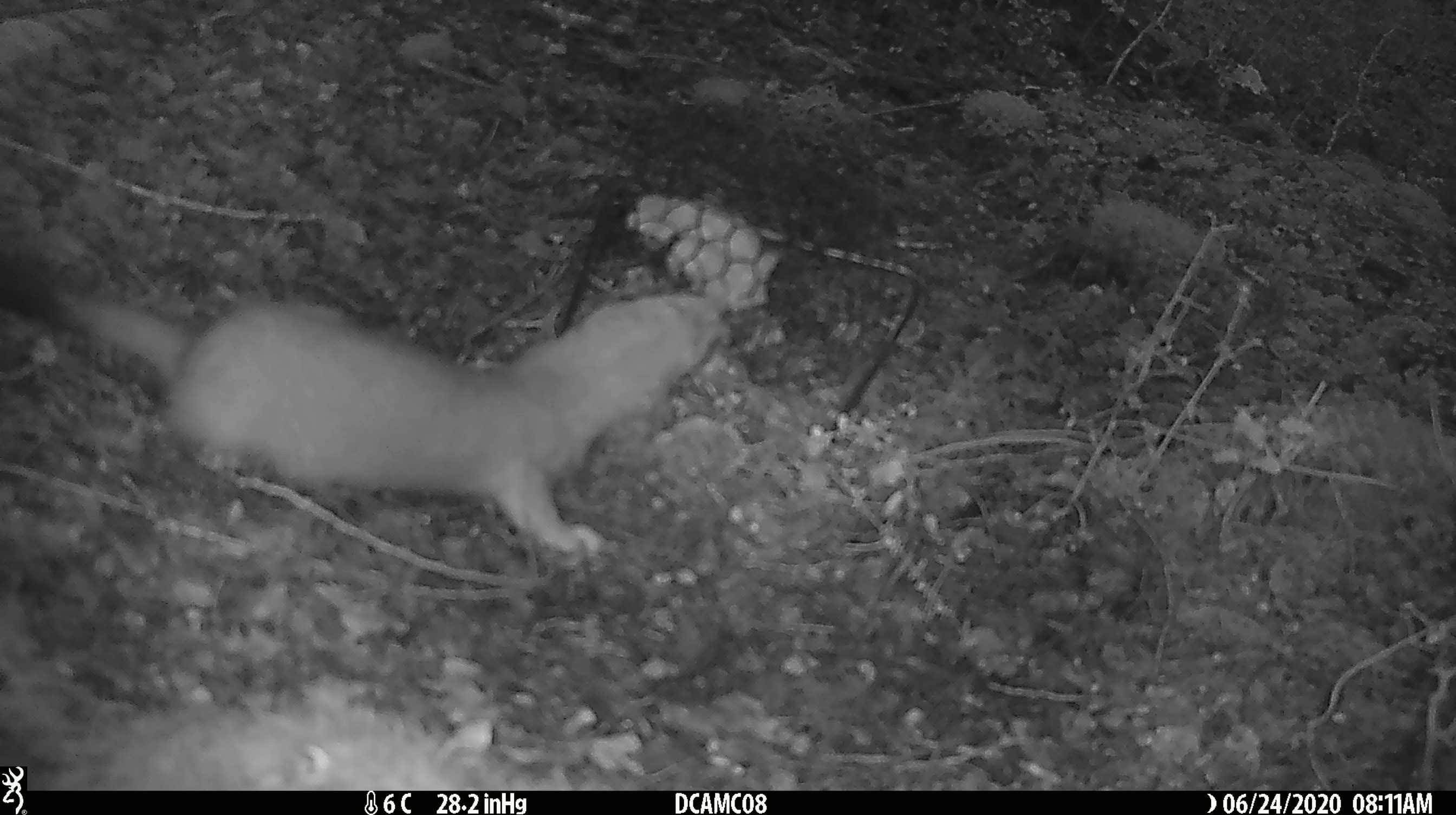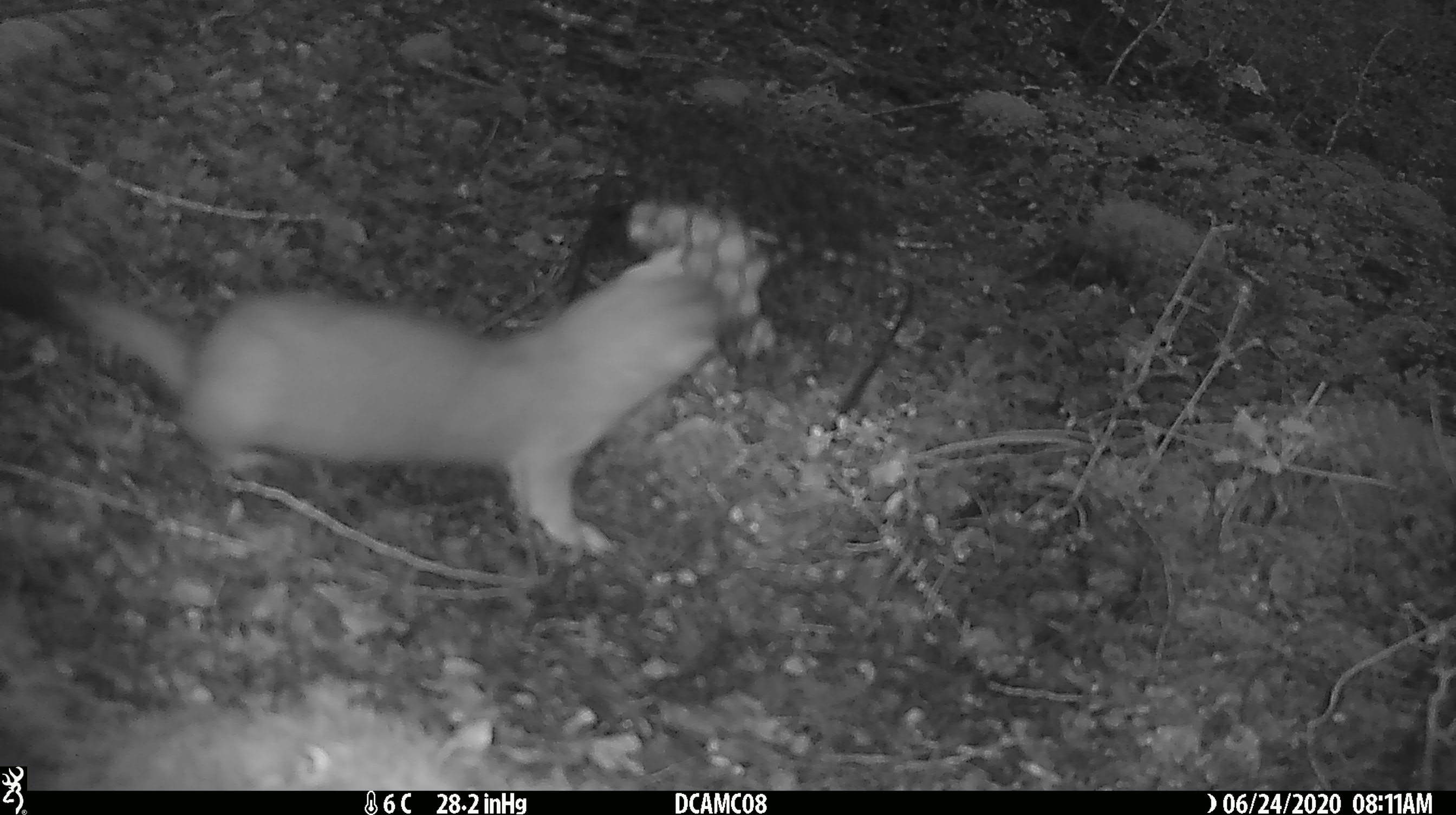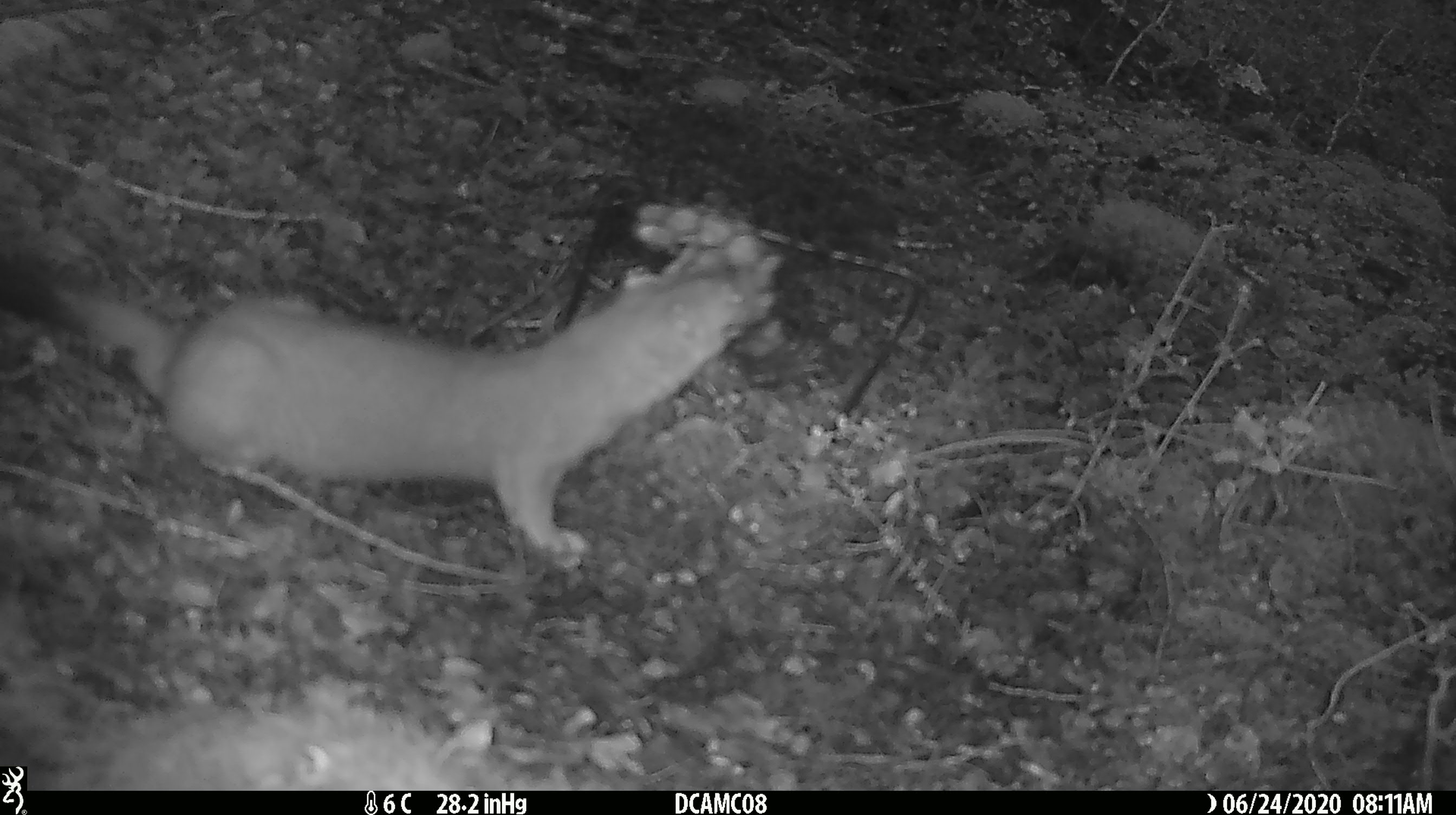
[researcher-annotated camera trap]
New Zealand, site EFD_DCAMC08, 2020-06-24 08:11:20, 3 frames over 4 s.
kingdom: Animalia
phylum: Chordata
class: Mammalia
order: Carnivora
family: Mustelidae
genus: Mustela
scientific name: Mustela erminea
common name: stoat